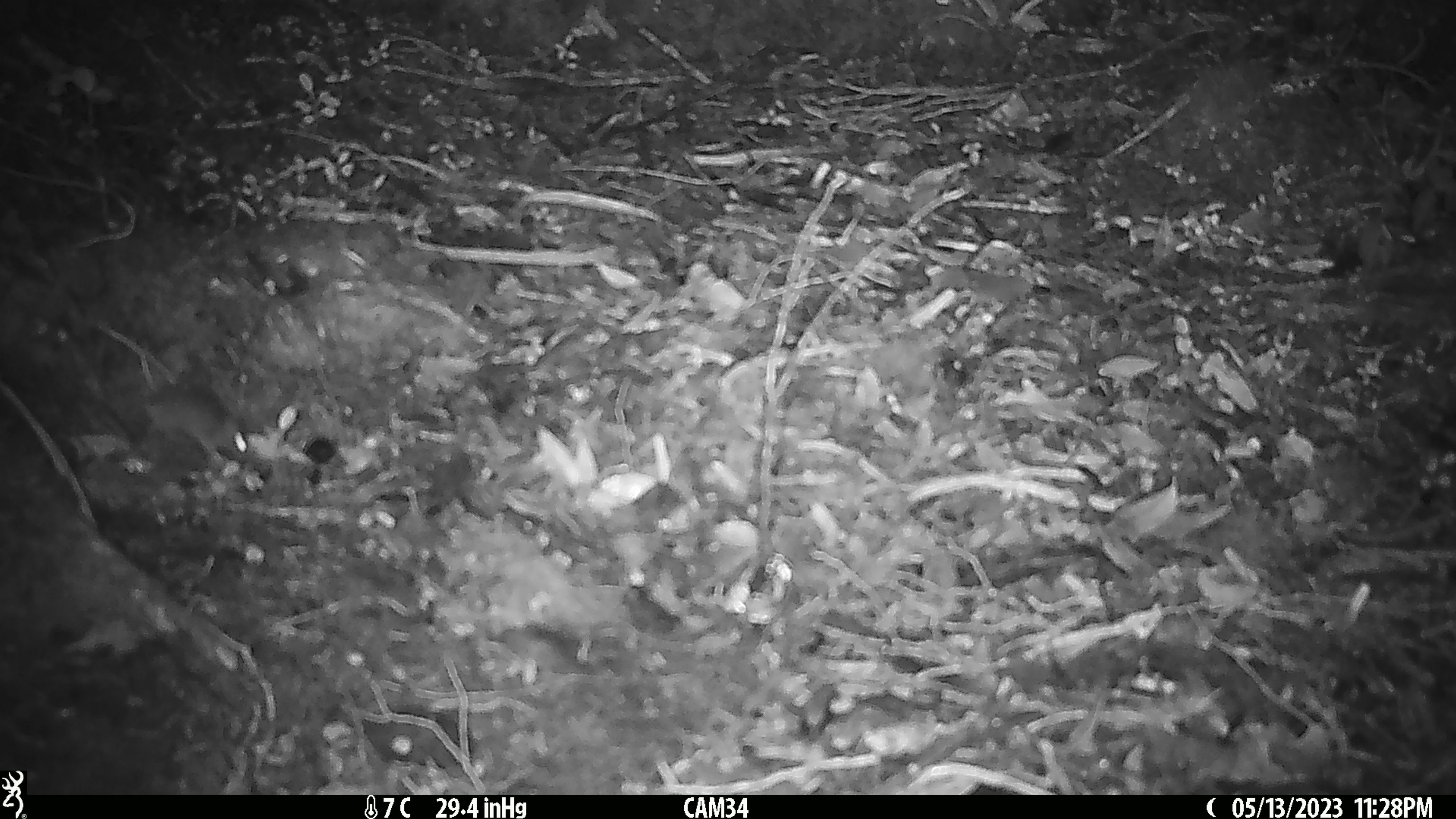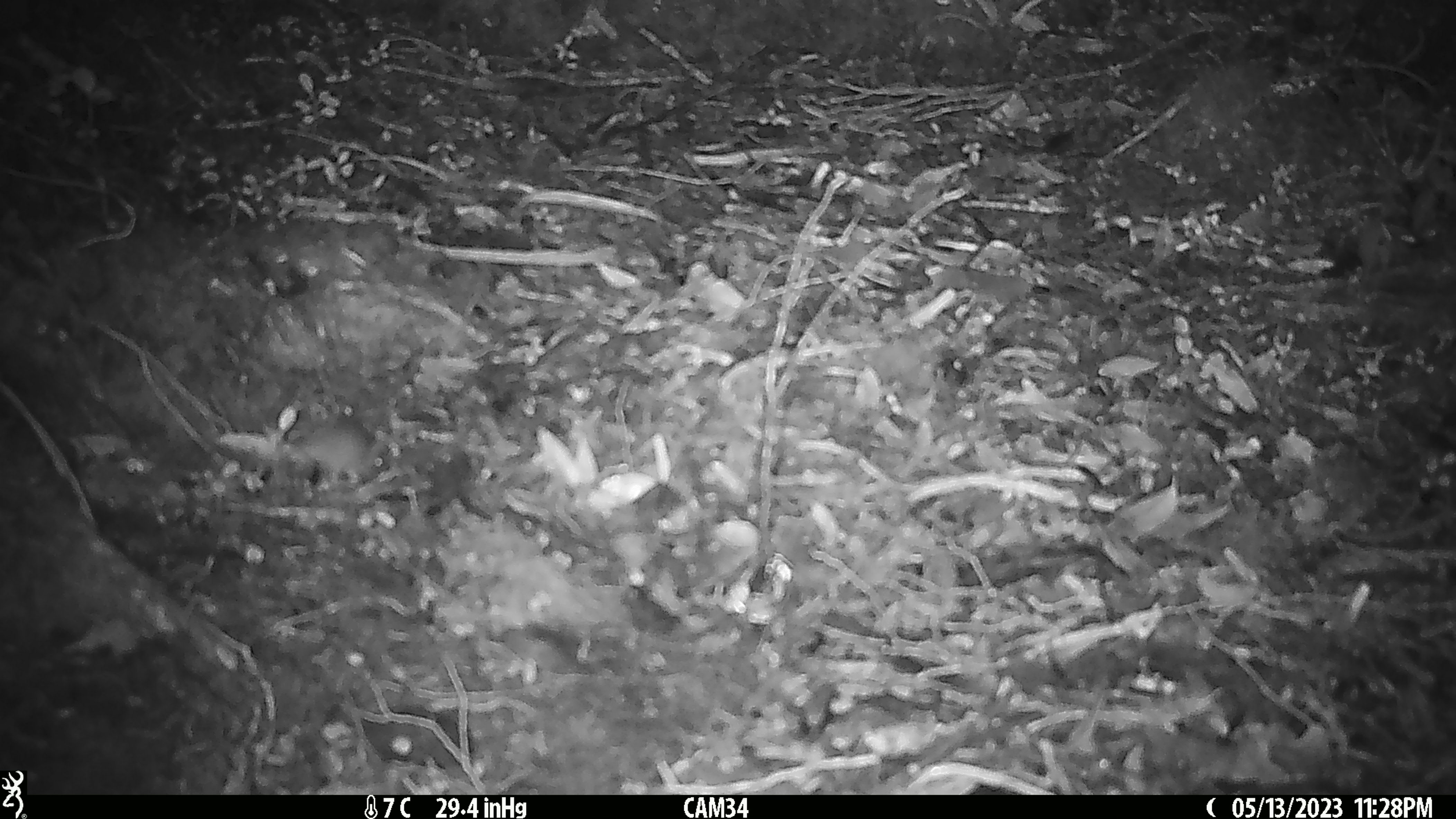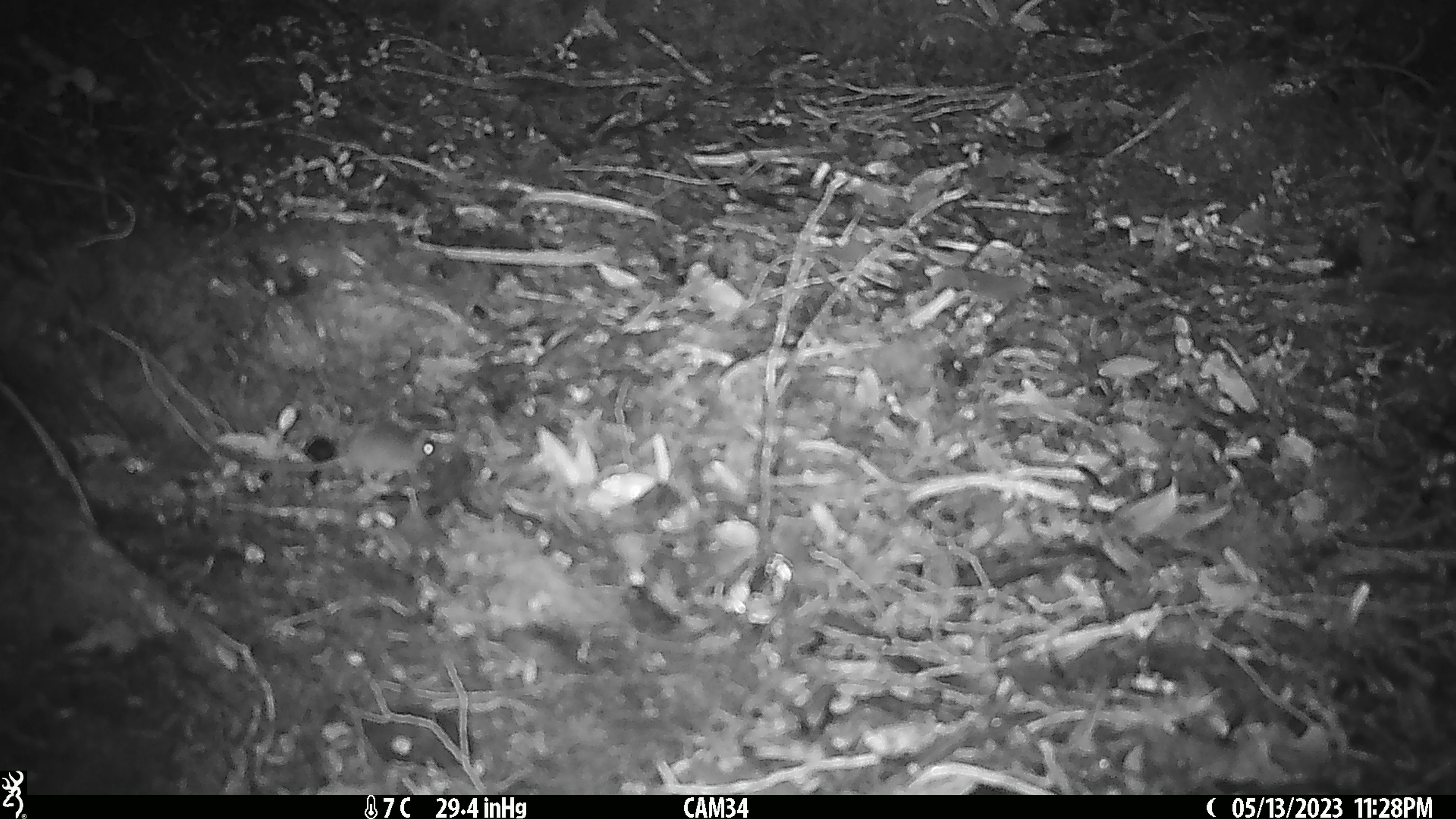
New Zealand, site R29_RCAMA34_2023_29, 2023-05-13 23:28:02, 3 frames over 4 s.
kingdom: Animalia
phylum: Chordata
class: Mammalia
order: Rodentia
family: Muridae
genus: Mus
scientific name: Mus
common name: mouse